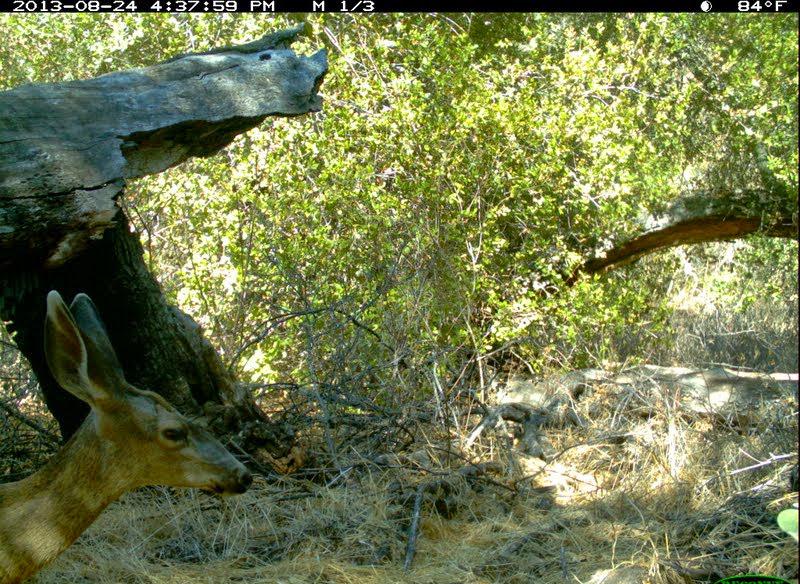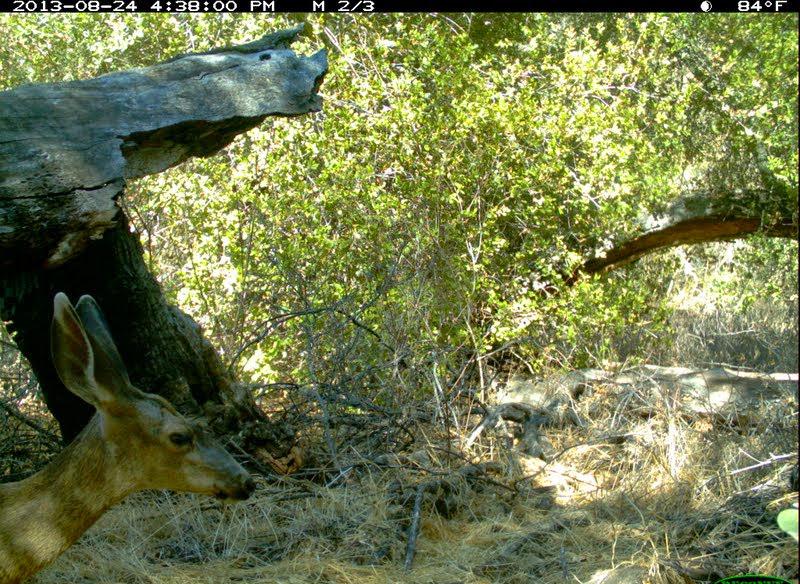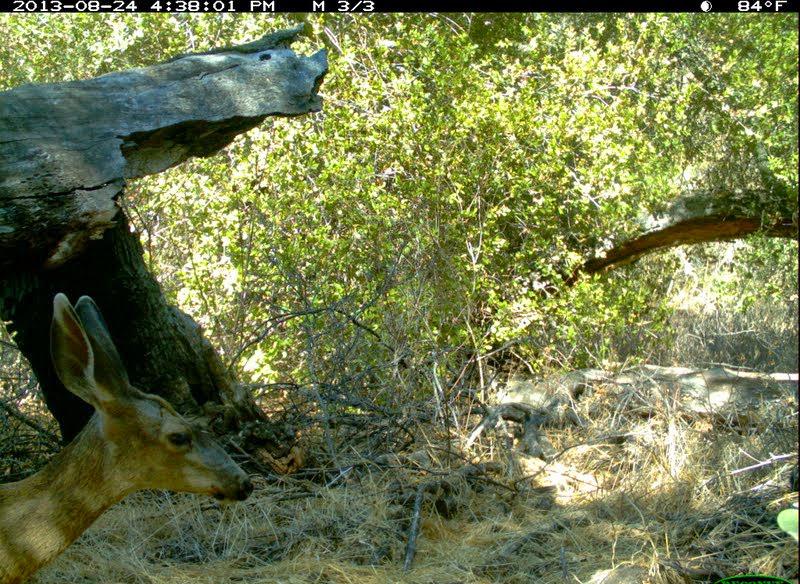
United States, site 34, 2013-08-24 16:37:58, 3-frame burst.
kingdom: Animalia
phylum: Chordata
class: Mammalia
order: Artiodactyla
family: Cervidae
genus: Odocoileus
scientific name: Odocoileus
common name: deer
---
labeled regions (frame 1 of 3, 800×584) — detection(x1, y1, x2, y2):
deer: detection(0, 291, 252, 584)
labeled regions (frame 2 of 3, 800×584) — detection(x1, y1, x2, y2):
deer: detection(0, 293, 254, 584)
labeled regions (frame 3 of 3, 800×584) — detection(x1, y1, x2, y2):
deer: detection(0, 293, 253, 584)